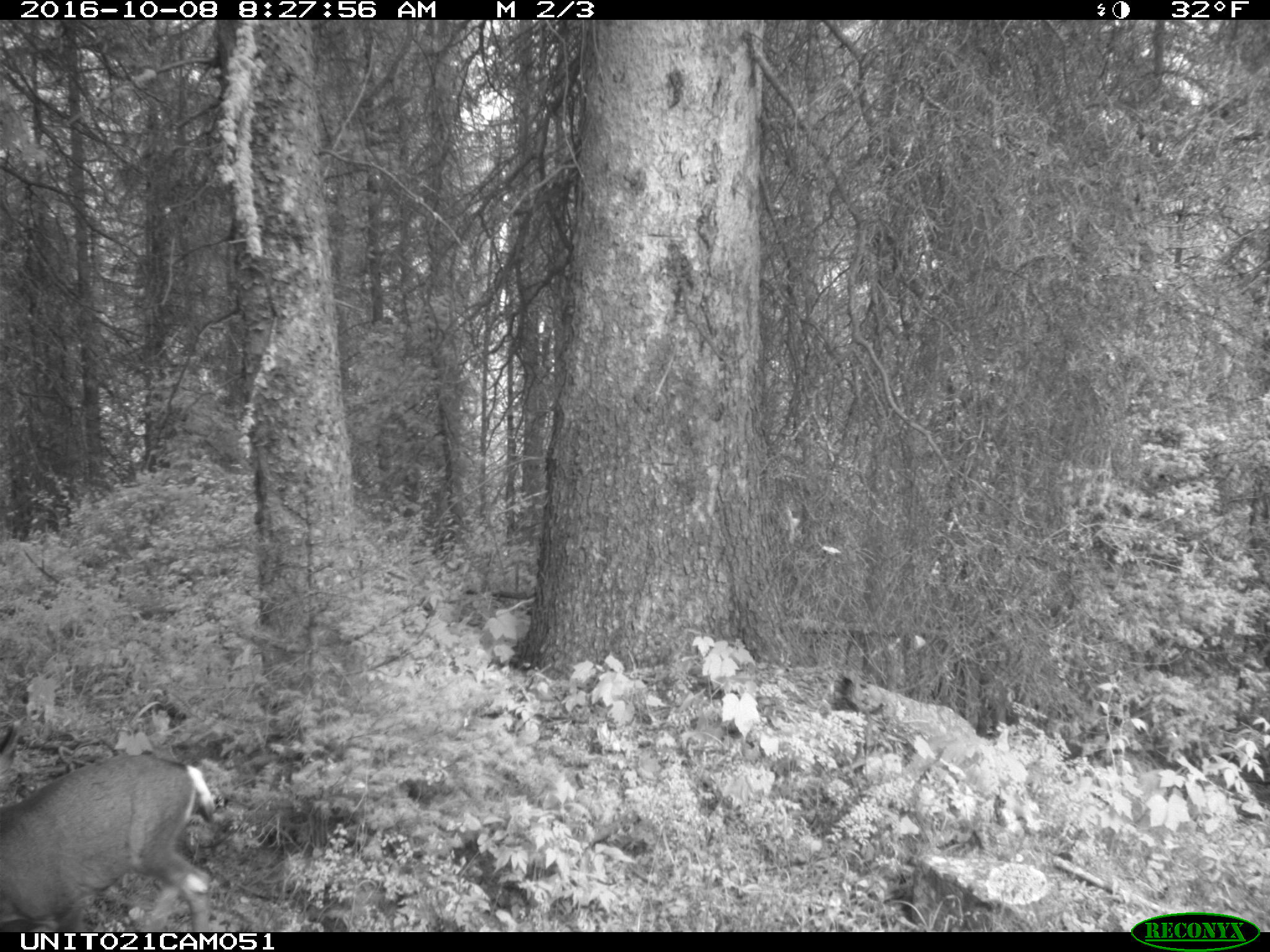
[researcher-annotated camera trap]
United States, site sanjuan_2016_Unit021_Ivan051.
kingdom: Animalia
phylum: Chordata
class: Mammalia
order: Artiodactyla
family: Cervidae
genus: Odocoileus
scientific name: Odocoileus hemionus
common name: mule deer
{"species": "Odocoileus hemionus (mule deer)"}